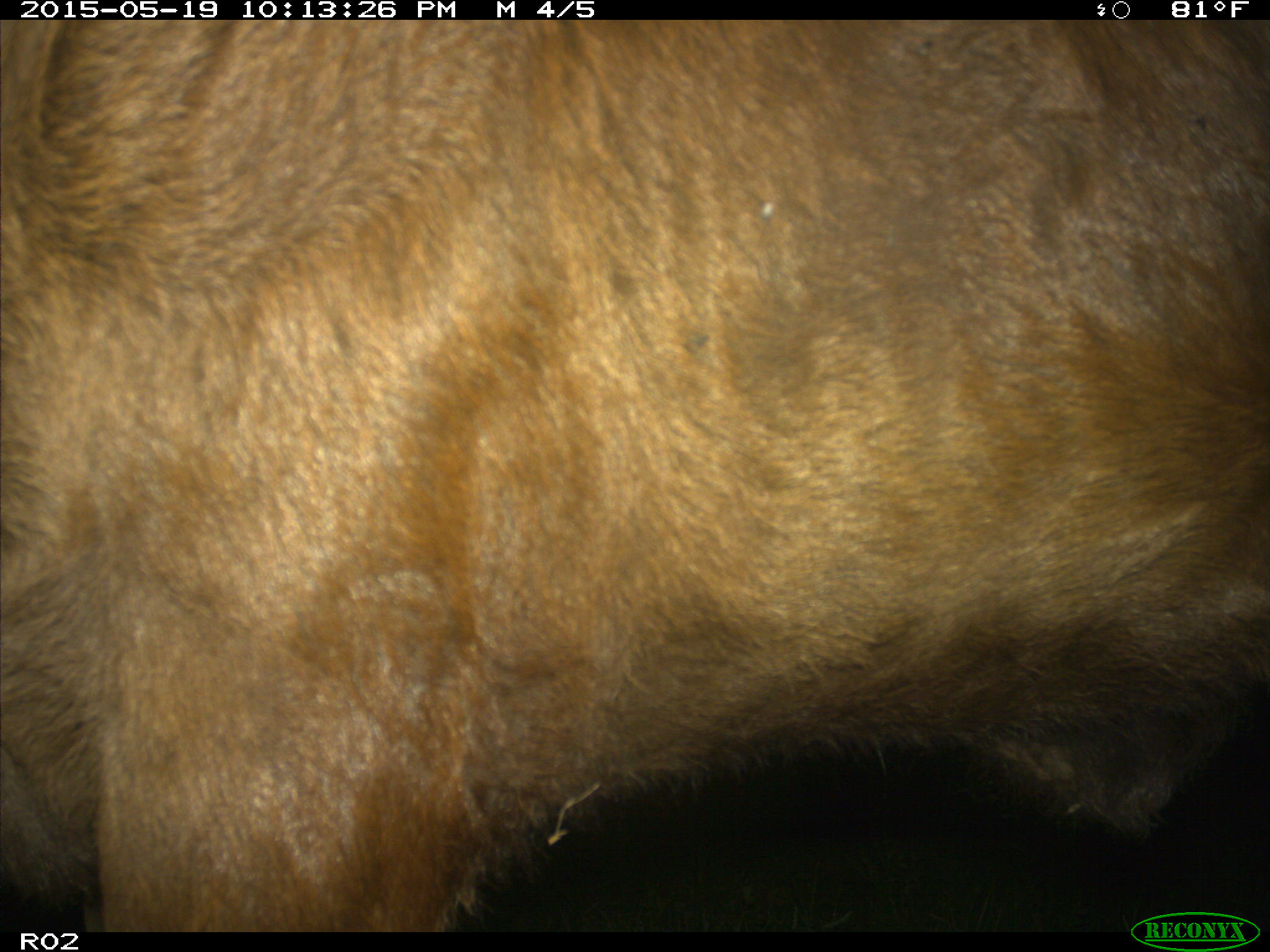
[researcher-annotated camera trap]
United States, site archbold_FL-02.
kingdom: Animalia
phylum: Chordata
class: Mammalia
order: Artiodactyla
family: Bovidae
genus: Bos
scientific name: Bos taurus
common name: domestic cow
Bos taurus (domestic cow).